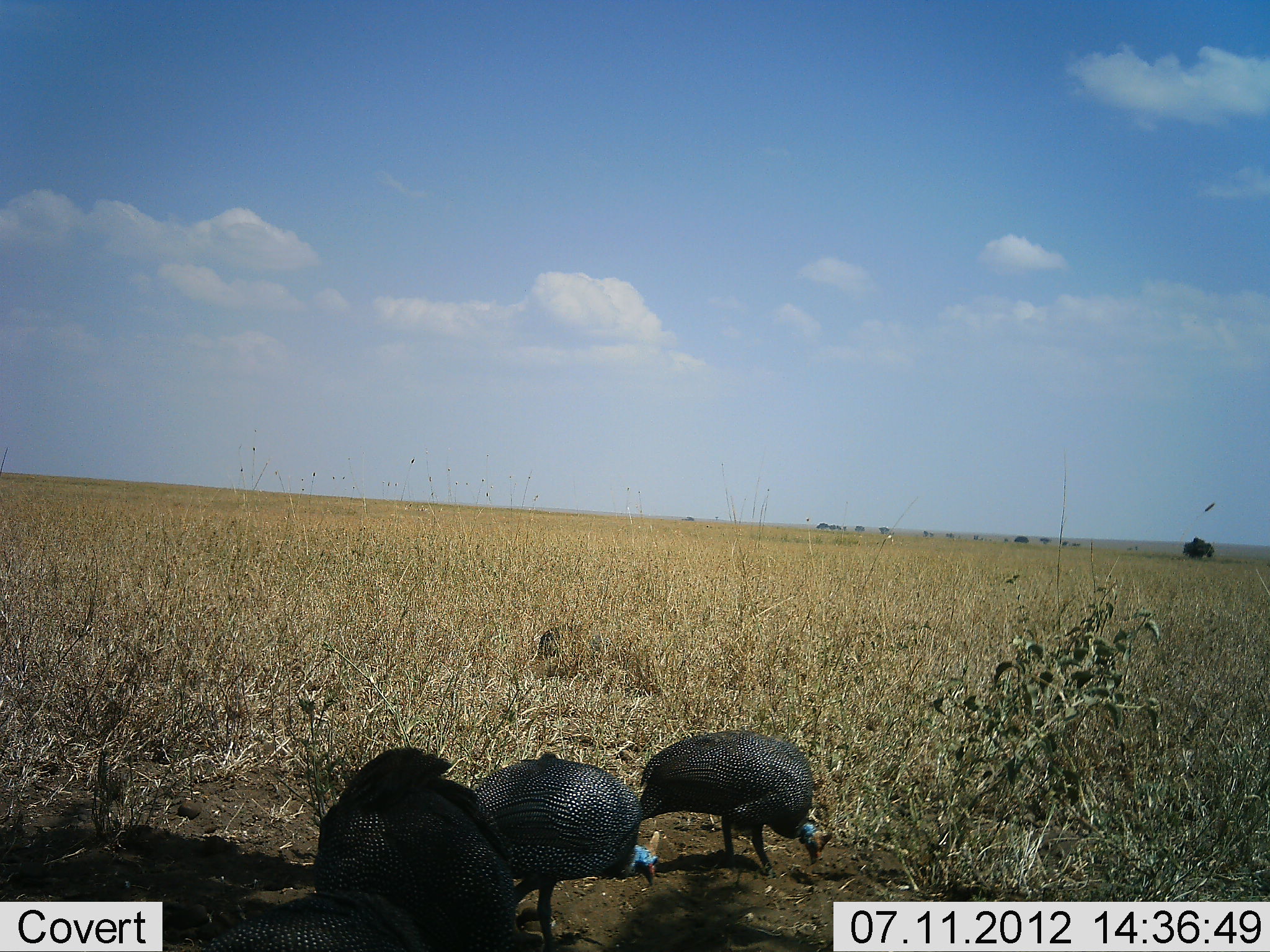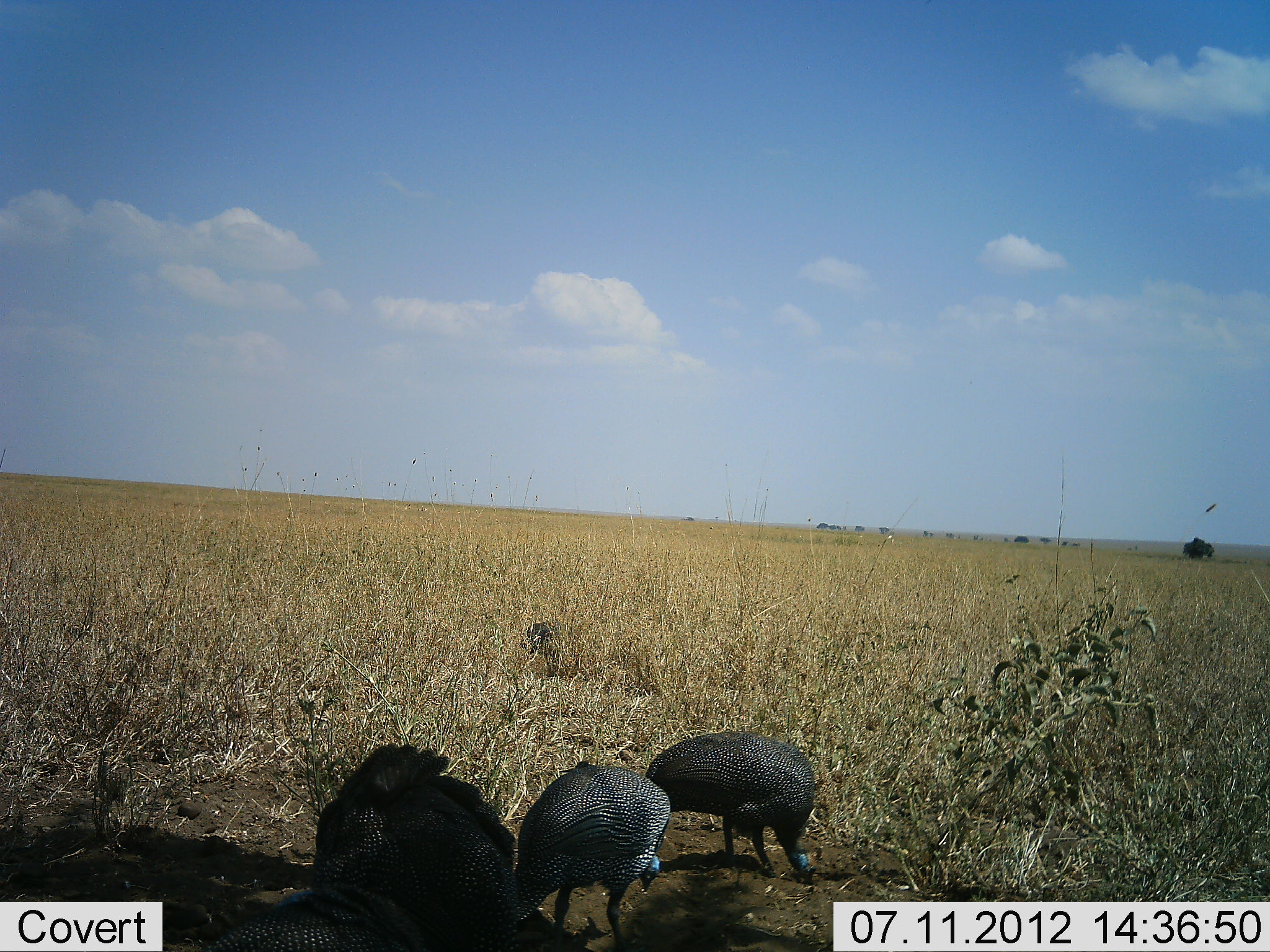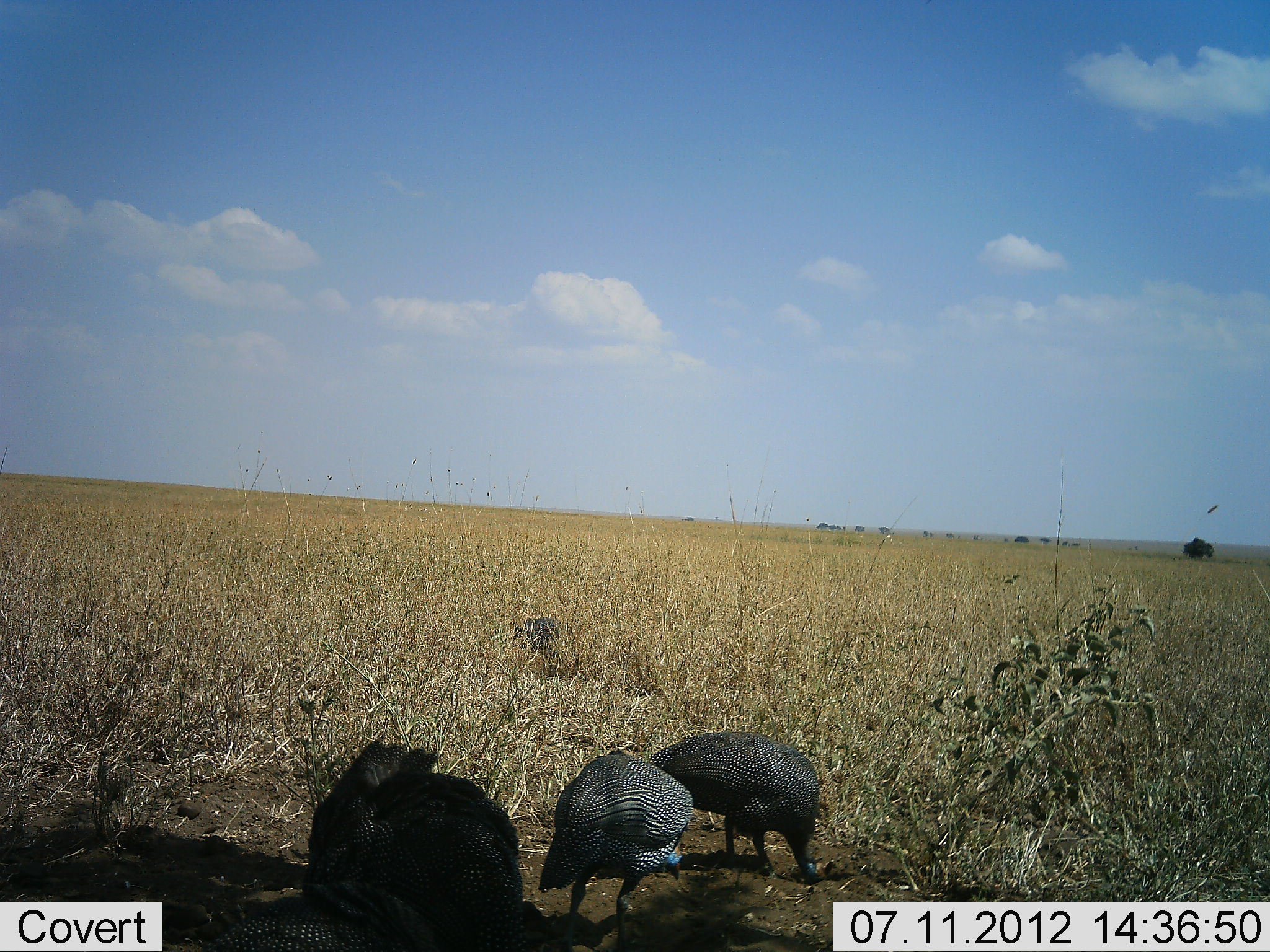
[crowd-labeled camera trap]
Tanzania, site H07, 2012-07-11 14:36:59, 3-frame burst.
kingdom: Animalia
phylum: Chordata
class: Aves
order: Galliformes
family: Numididae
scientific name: Numididae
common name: guinea fowl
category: guineafowl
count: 4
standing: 0%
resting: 0%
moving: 9%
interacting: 0%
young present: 0%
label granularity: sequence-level